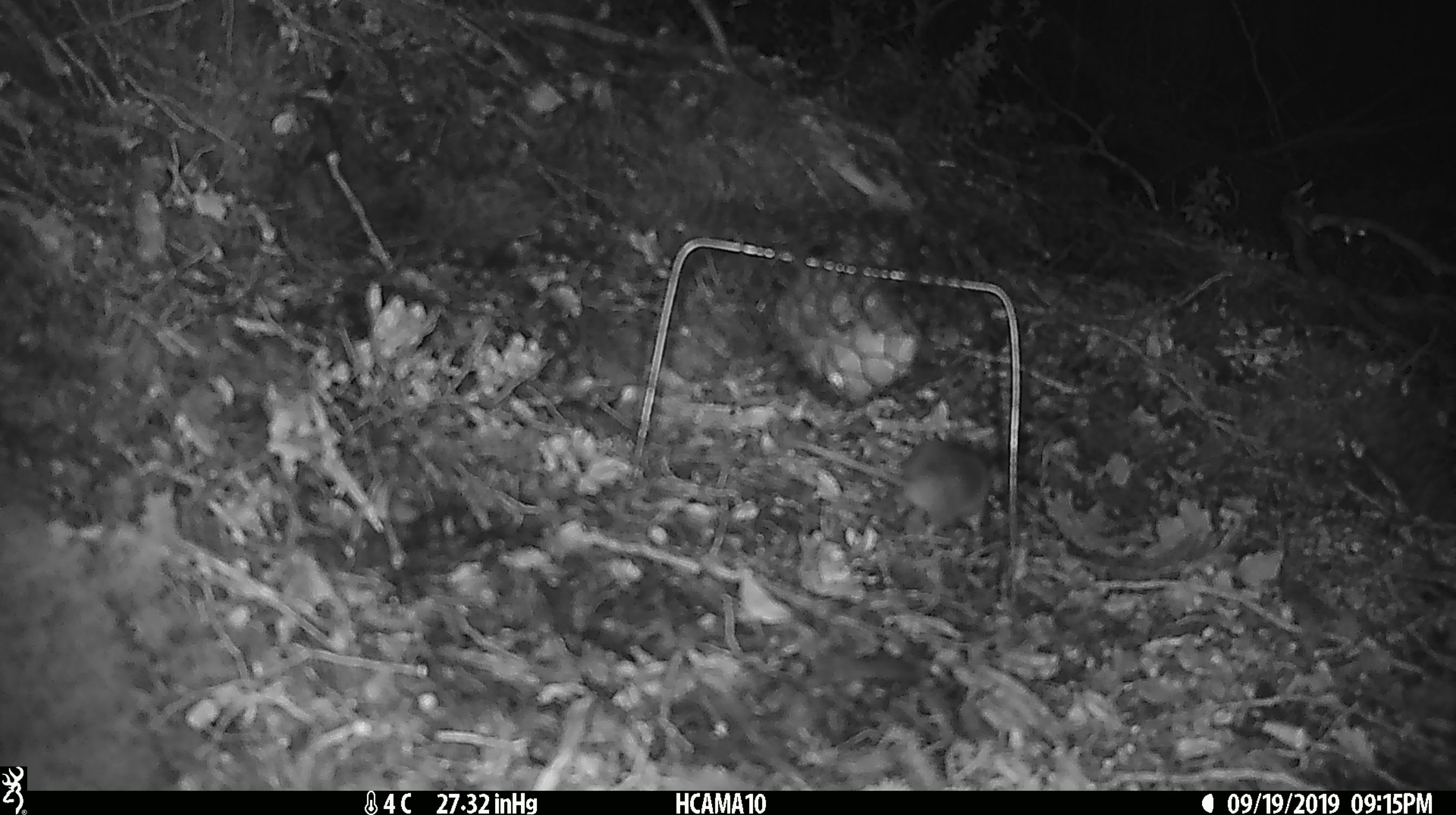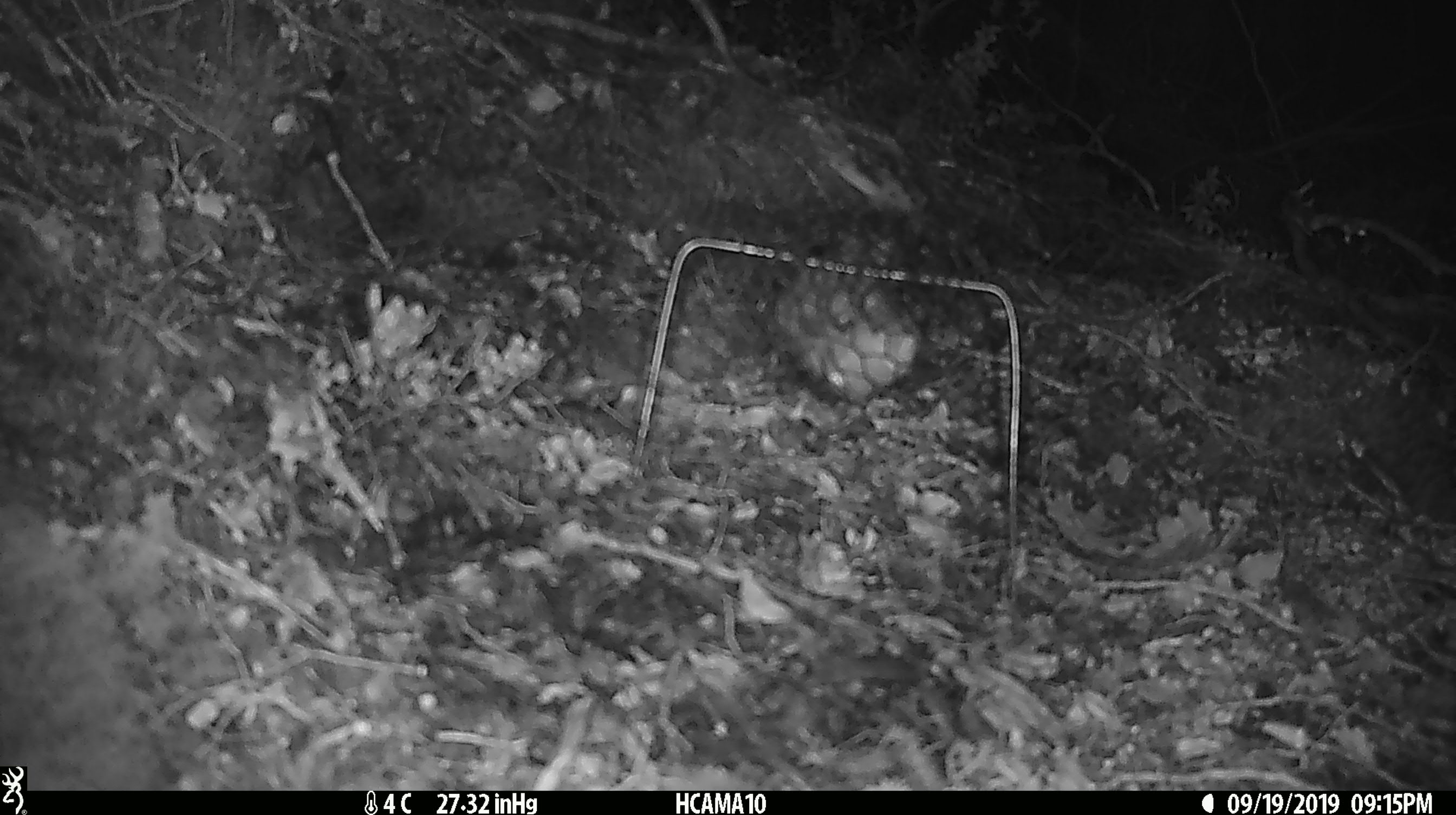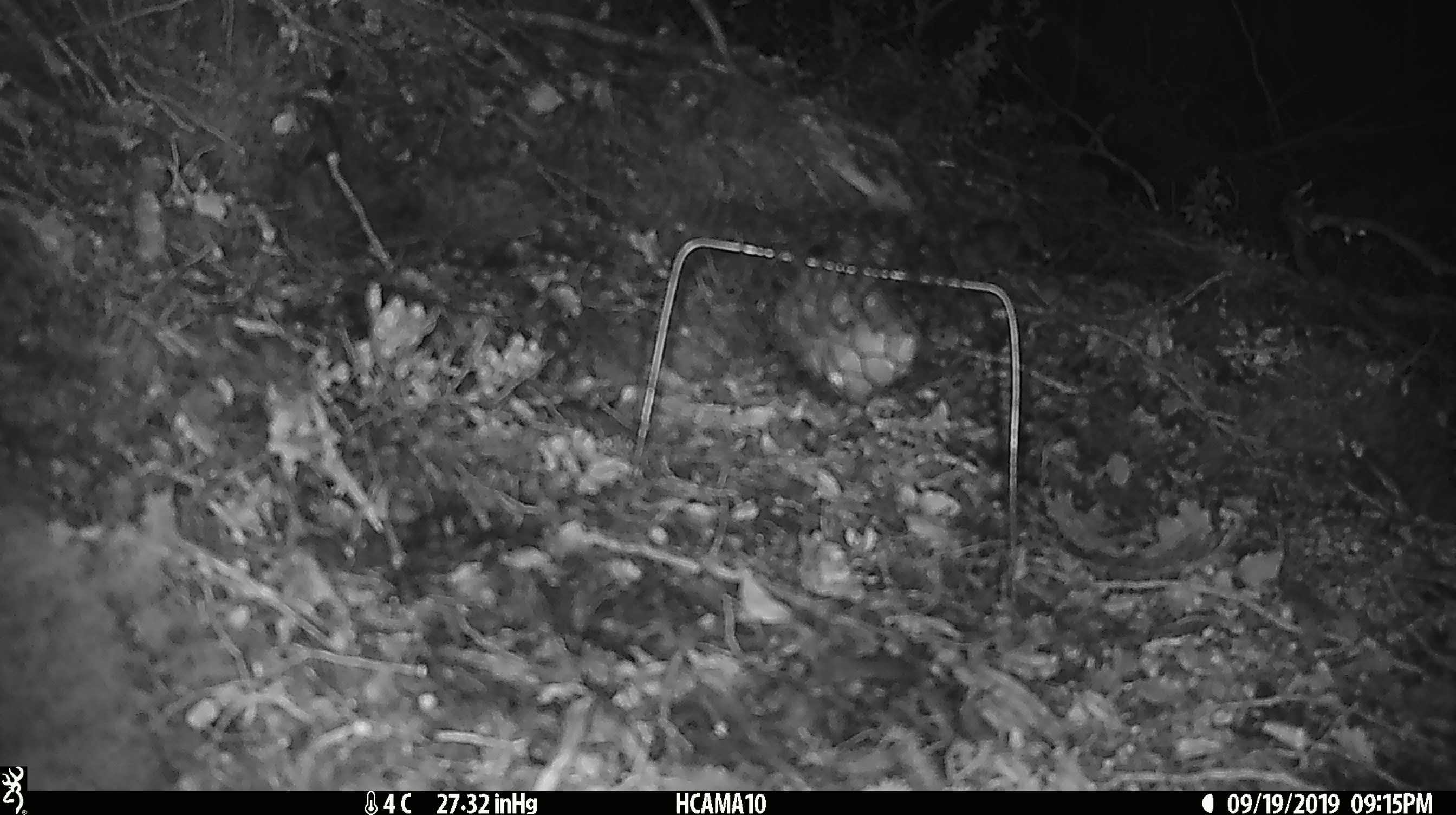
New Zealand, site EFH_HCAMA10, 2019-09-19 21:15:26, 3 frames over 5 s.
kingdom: Animalia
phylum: Chordata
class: Mammalia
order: Rodentia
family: Muridae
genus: Mus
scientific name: Mus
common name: mouse